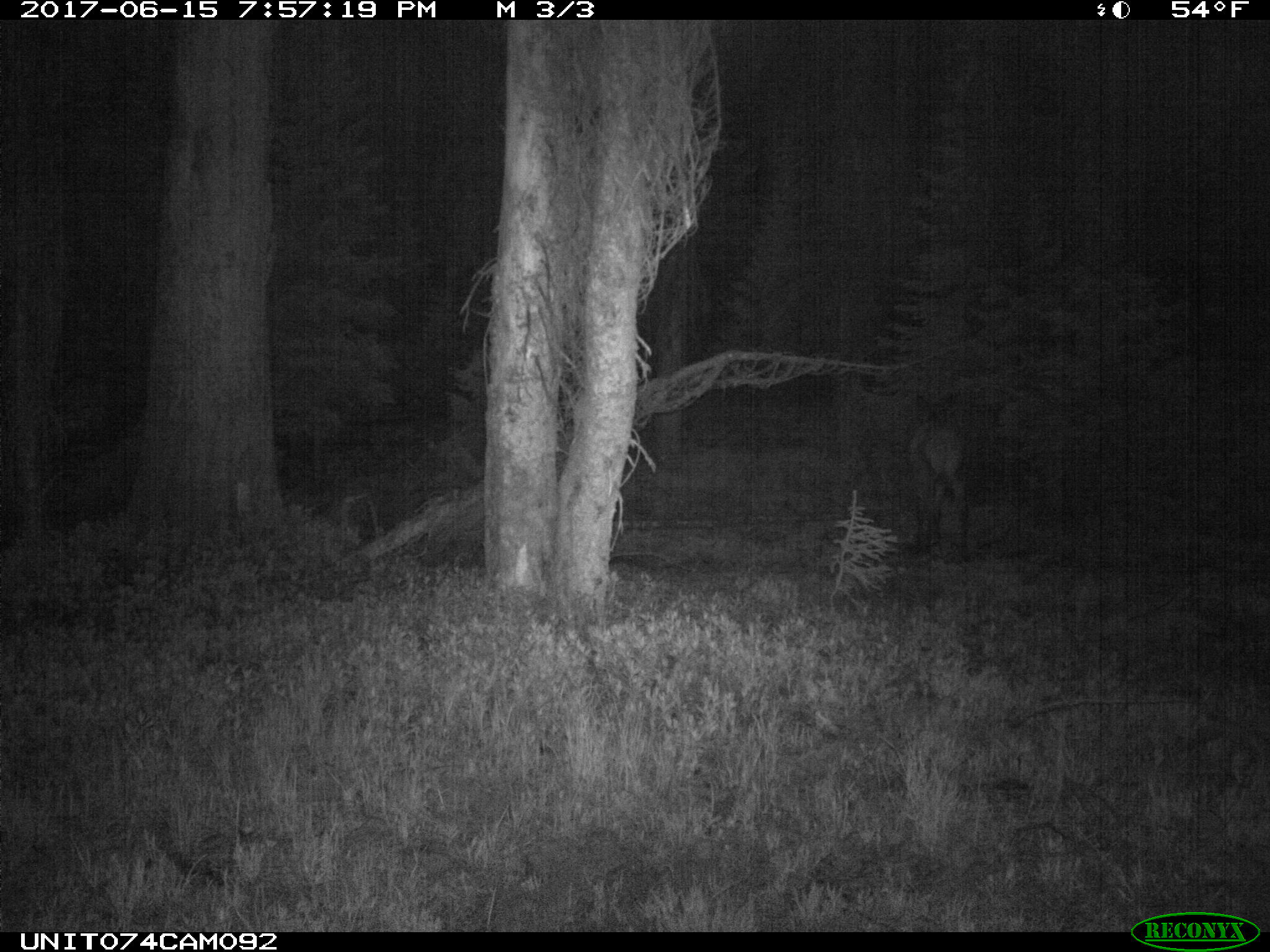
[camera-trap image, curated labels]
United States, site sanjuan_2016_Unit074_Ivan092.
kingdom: Animalia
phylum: Chordata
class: Mammalia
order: Artiodactyla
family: Cervidae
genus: Cervus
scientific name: Cervus elaphus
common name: red deer